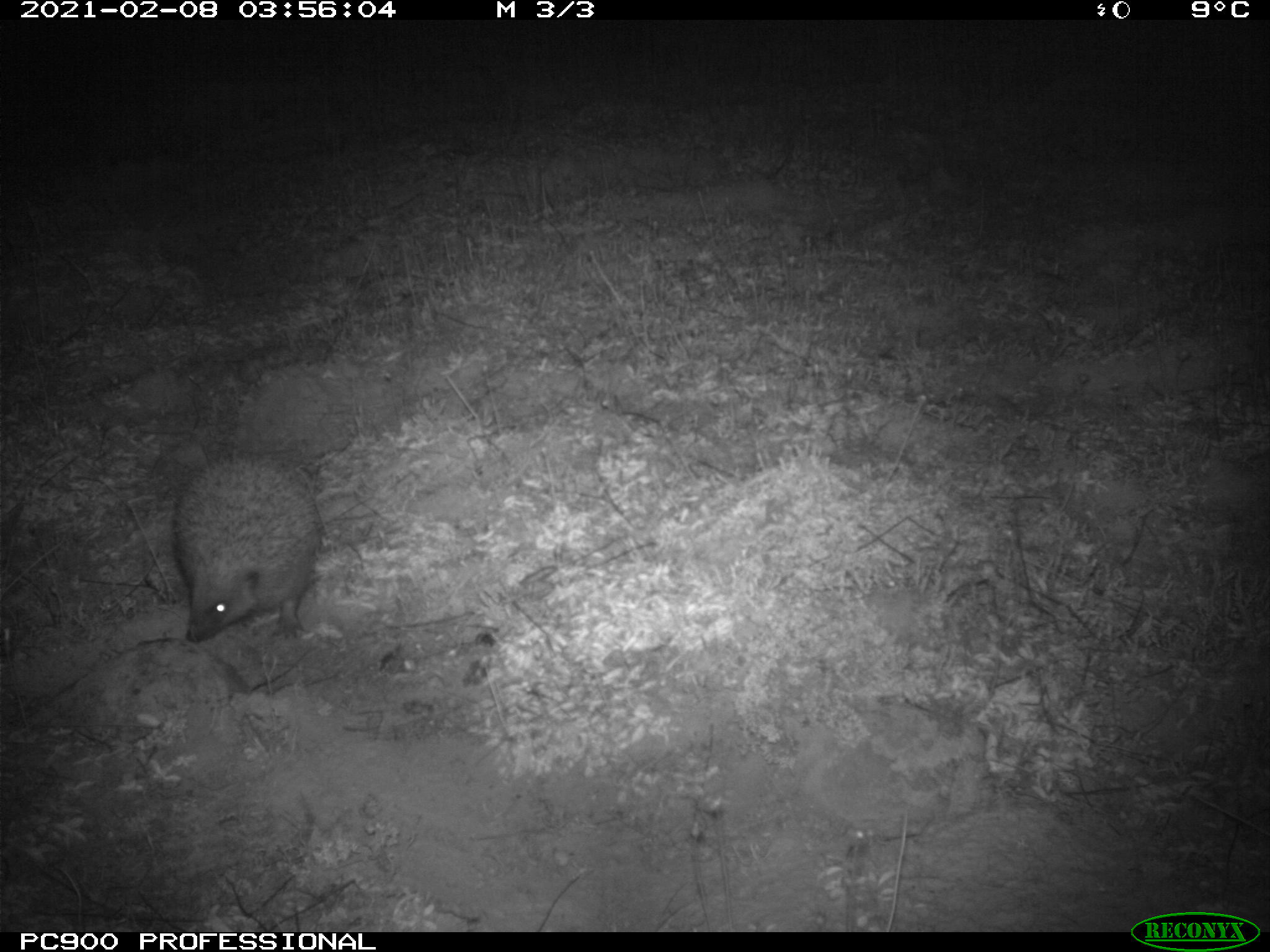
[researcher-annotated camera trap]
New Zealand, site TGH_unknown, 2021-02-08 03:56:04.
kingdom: Animalia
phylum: Chordata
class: Mammalia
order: Eulipotyphla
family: Erinaceidae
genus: Erinaceus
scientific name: Erinaceus europaeus europaeus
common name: european hedgehog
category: hedgehog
Hedgehog (european hedgehog) (Erinaceus europaeus europaeus).